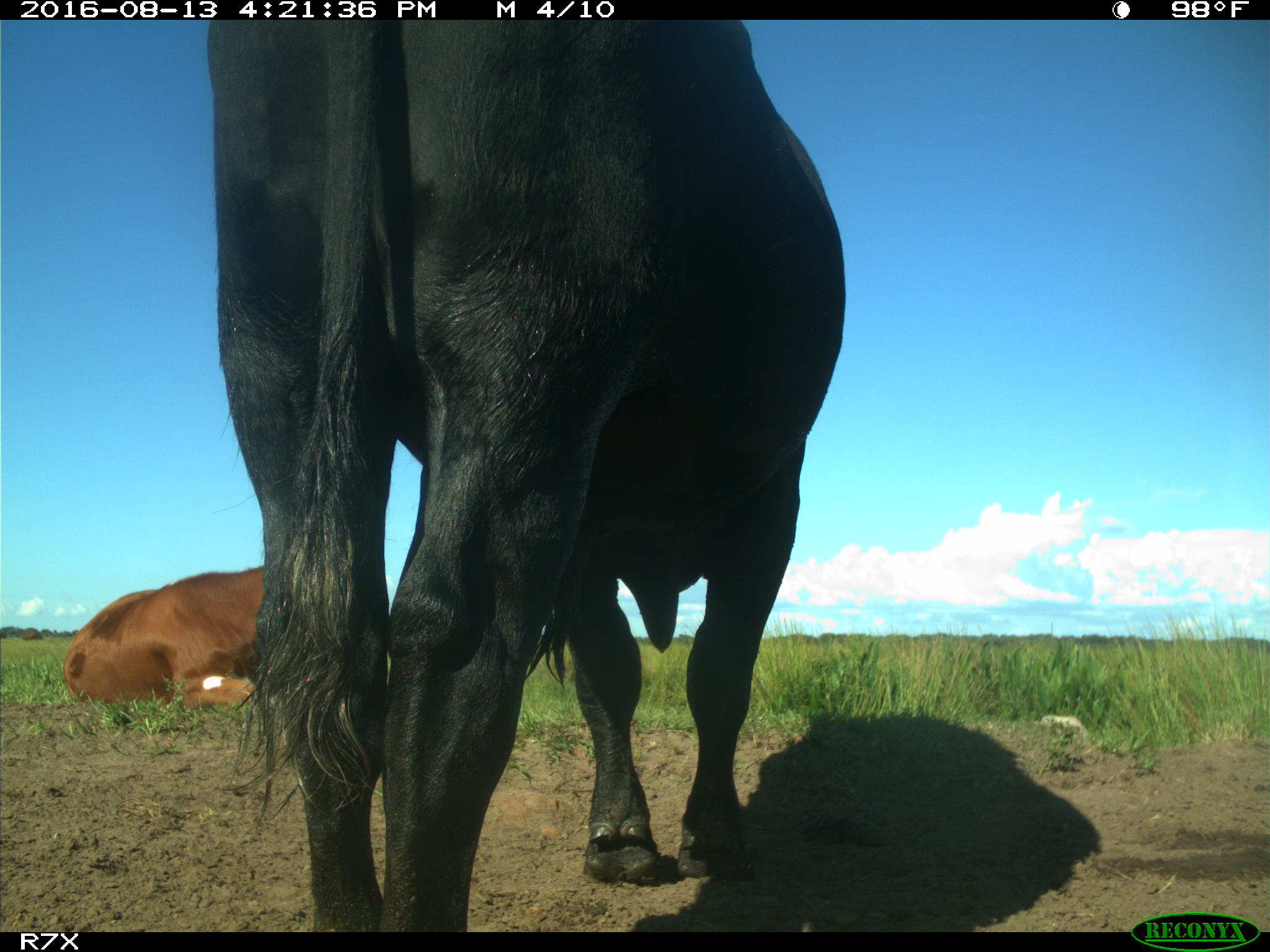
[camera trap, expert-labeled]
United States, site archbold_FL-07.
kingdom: Animalia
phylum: Chordata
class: Mammalia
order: Artiodactyla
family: Bovidae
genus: Bos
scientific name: Bos taurus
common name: domestic cow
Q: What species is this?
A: Bos taurus (domestic cow).